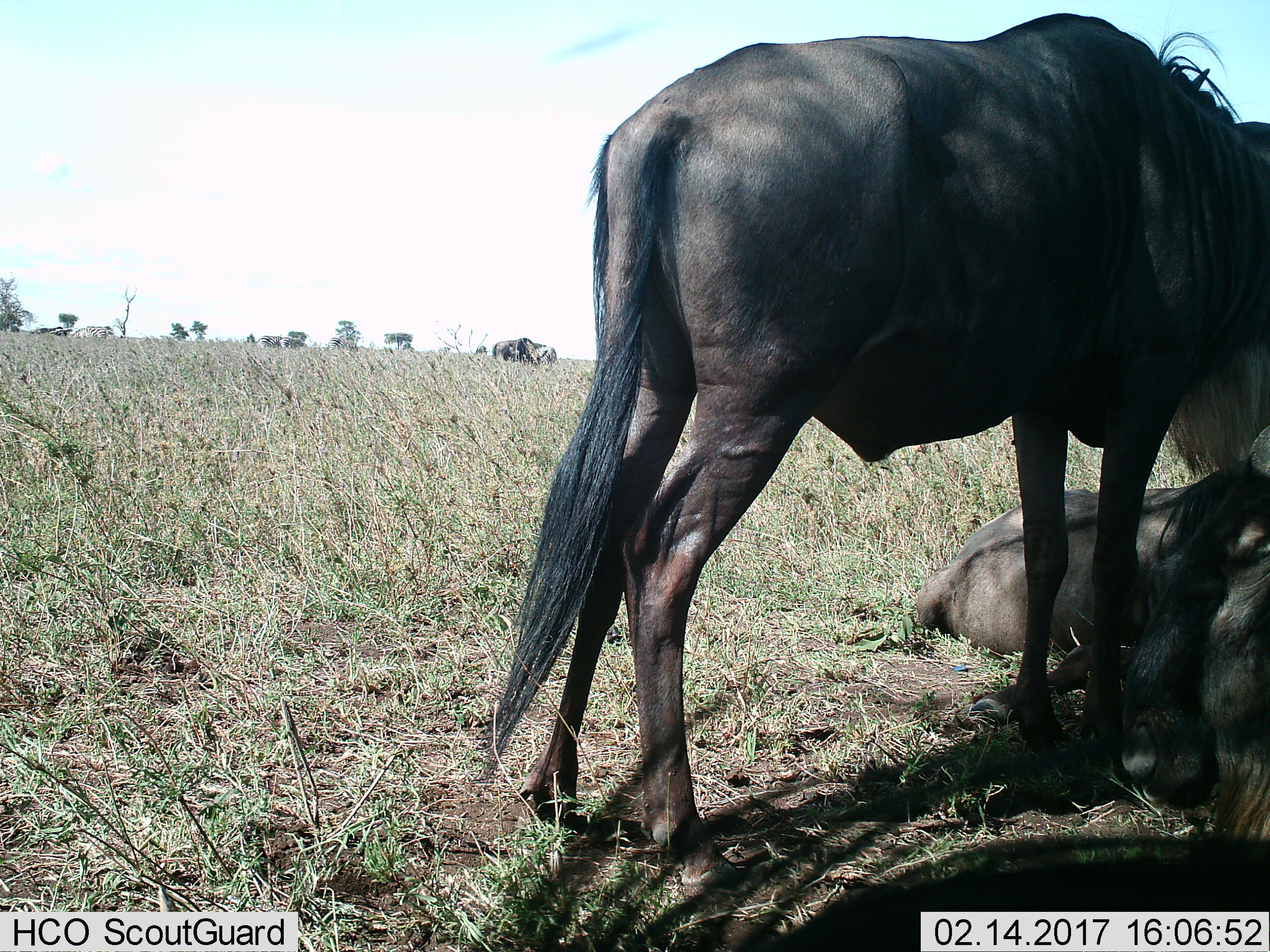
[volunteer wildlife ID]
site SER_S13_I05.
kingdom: Animalia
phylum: Chordata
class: Mammalia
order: Artiodactyla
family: Bovidae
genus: Connochaetes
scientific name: Connochaetes taurinus taurinus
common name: blue wildebeest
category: wildebeestblue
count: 2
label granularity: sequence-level